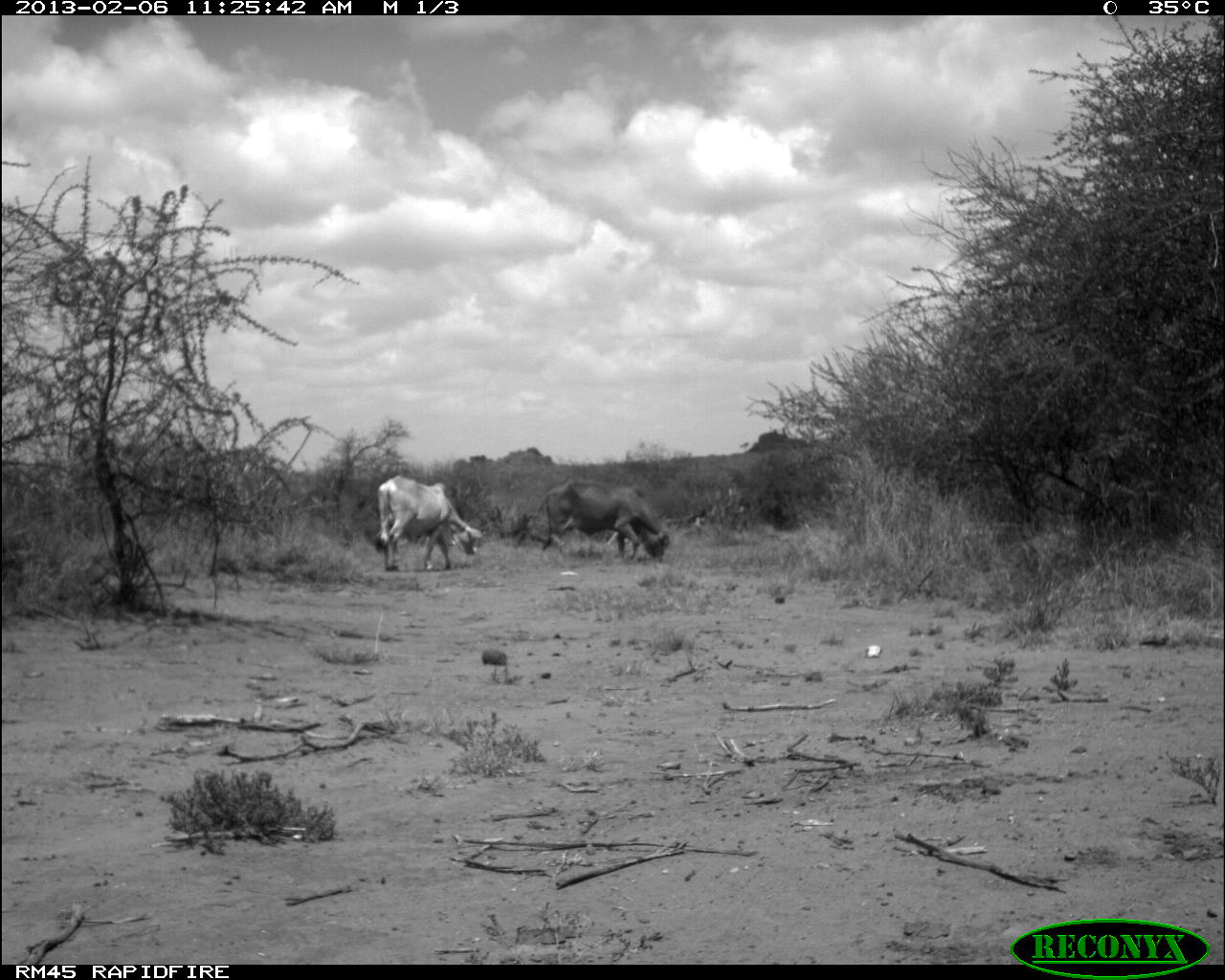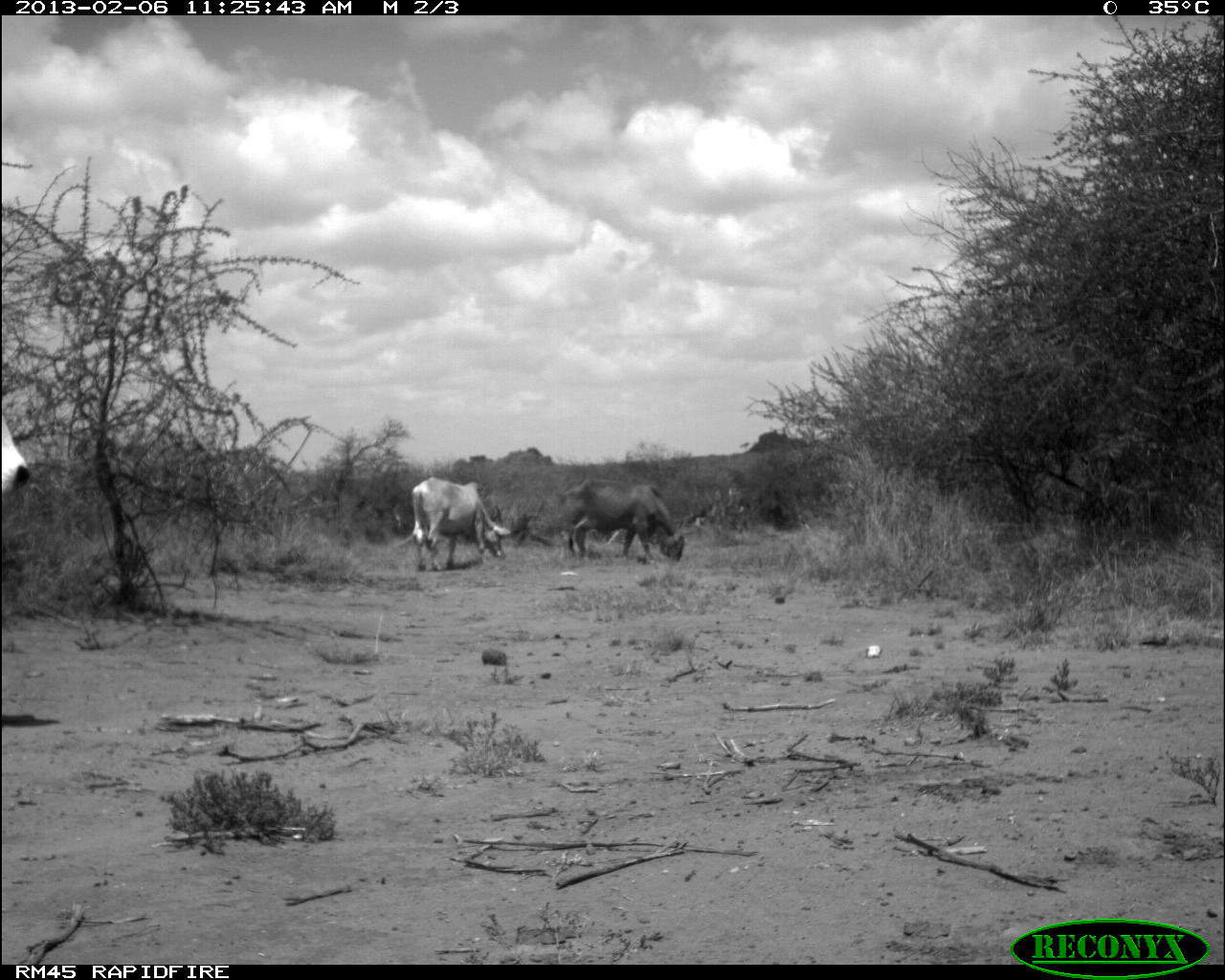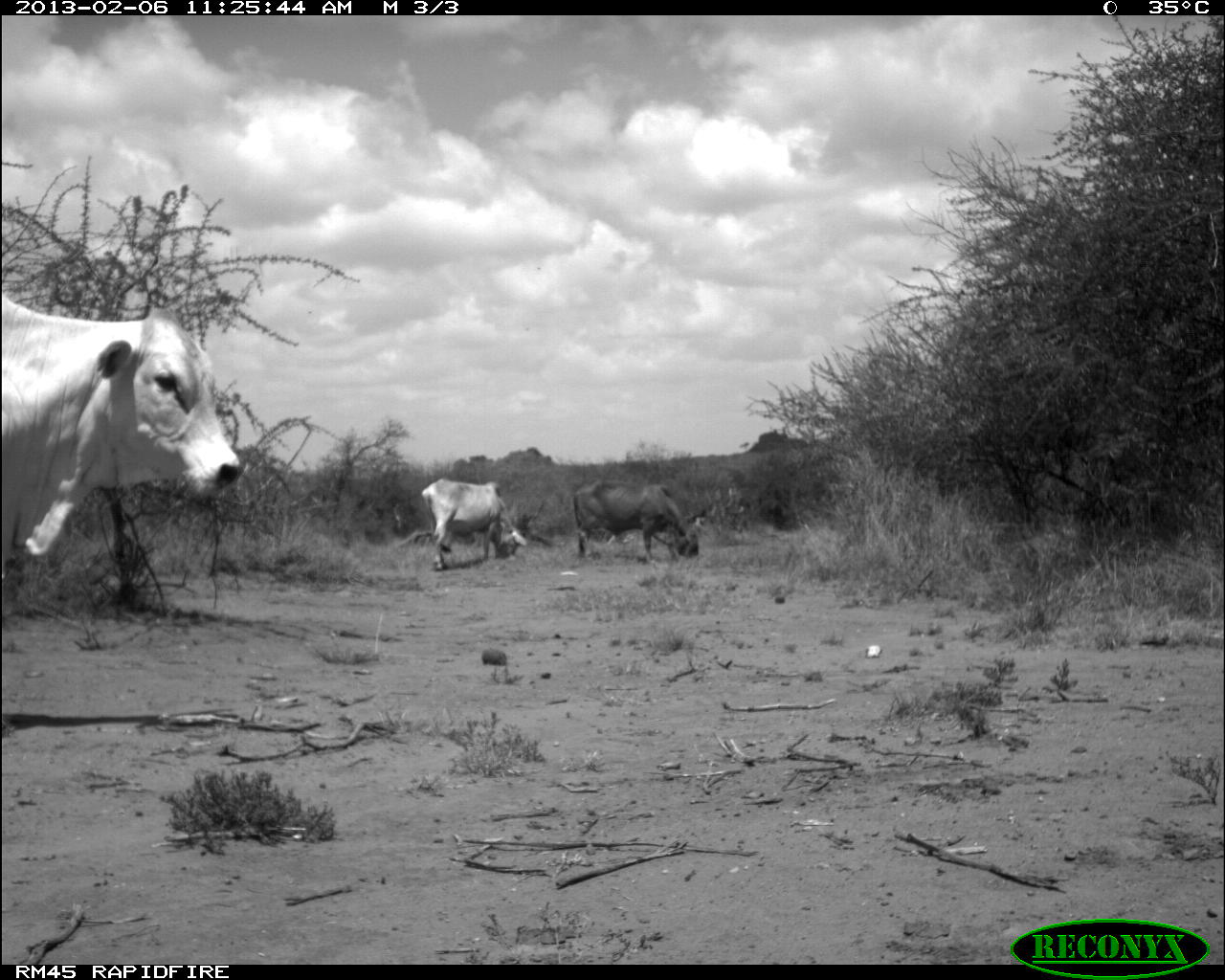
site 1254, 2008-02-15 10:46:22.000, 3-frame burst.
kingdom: Animalia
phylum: Chordata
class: Mammalia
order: Artiodactyla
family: Bovidae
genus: Aepyceros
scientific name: Aepyceros melampus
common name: impala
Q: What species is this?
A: Aepyceros melampus (impala).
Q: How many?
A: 3.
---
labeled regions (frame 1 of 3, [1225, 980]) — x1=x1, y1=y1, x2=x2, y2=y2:
aepyceros melampus: x1=513, y1=477, x2=671, y2=563; x1=372, y1=473, x2=484, y2=571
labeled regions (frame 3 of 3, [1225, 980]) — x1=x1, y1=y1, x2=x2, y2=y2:
aepyceros melampus: x1=0, y1=295, x2=242, y2=564; x1=572, y1=476, x2=701, y2=562; x1=420, y1=477, x2=527, y2=569